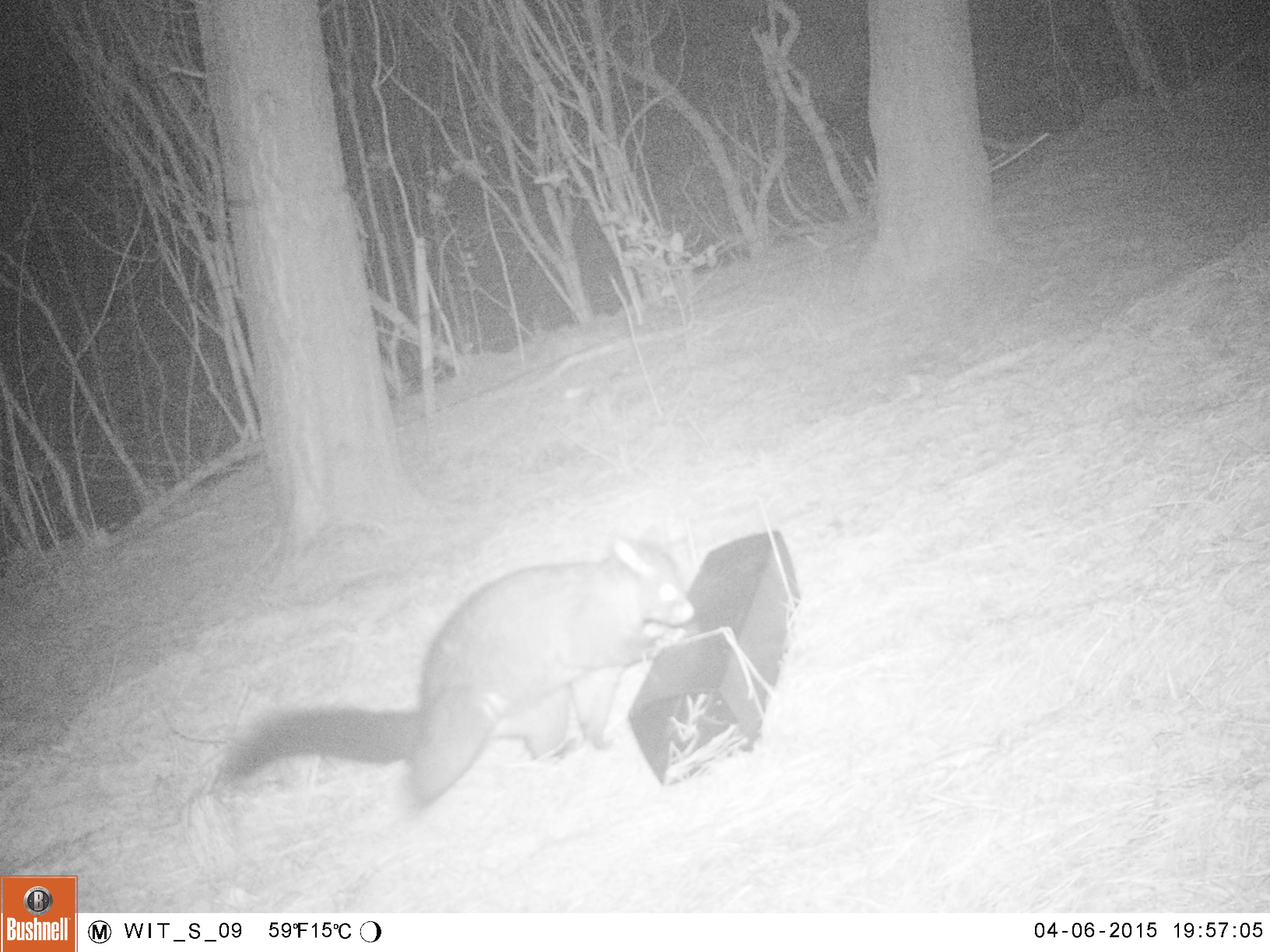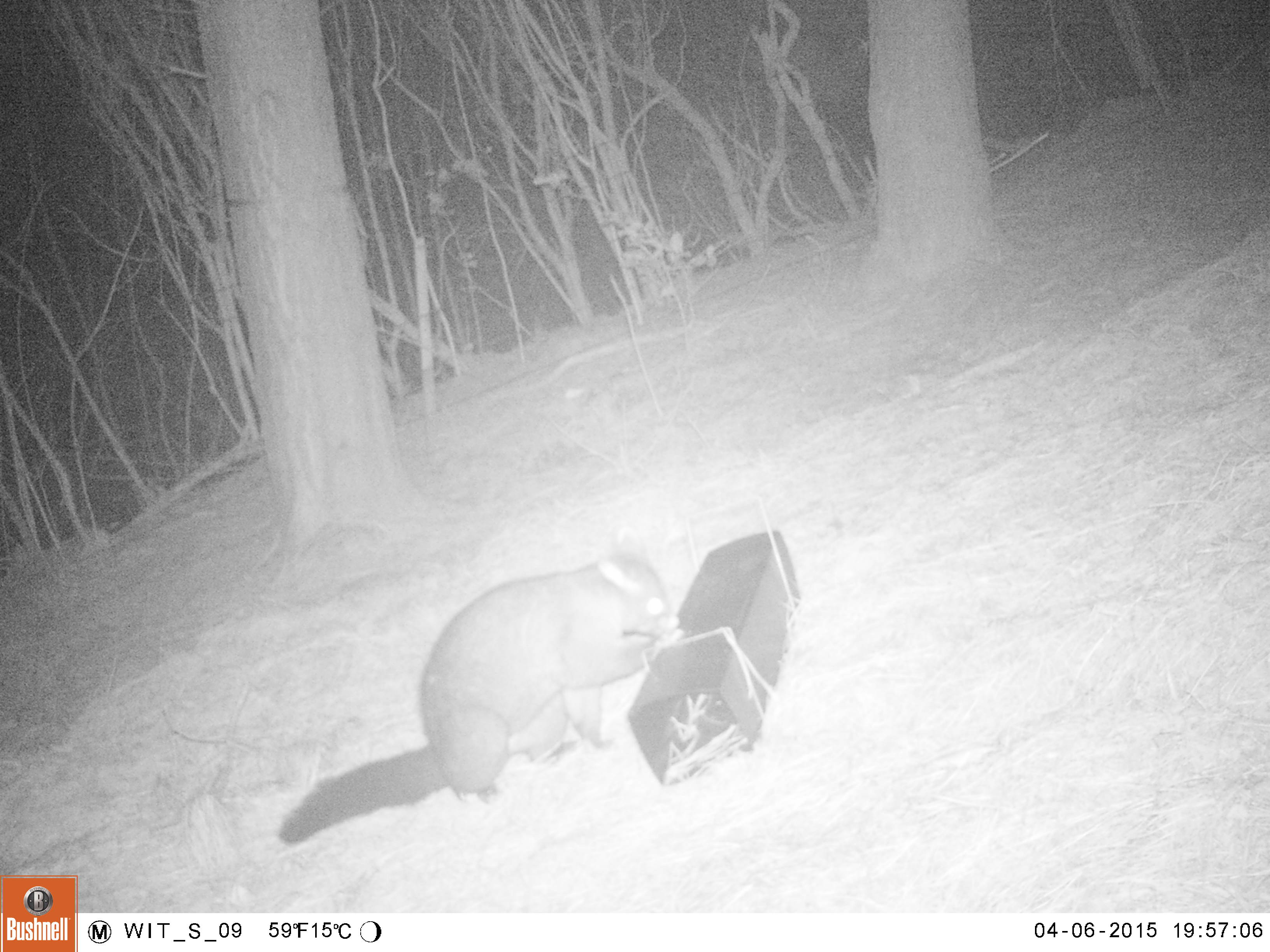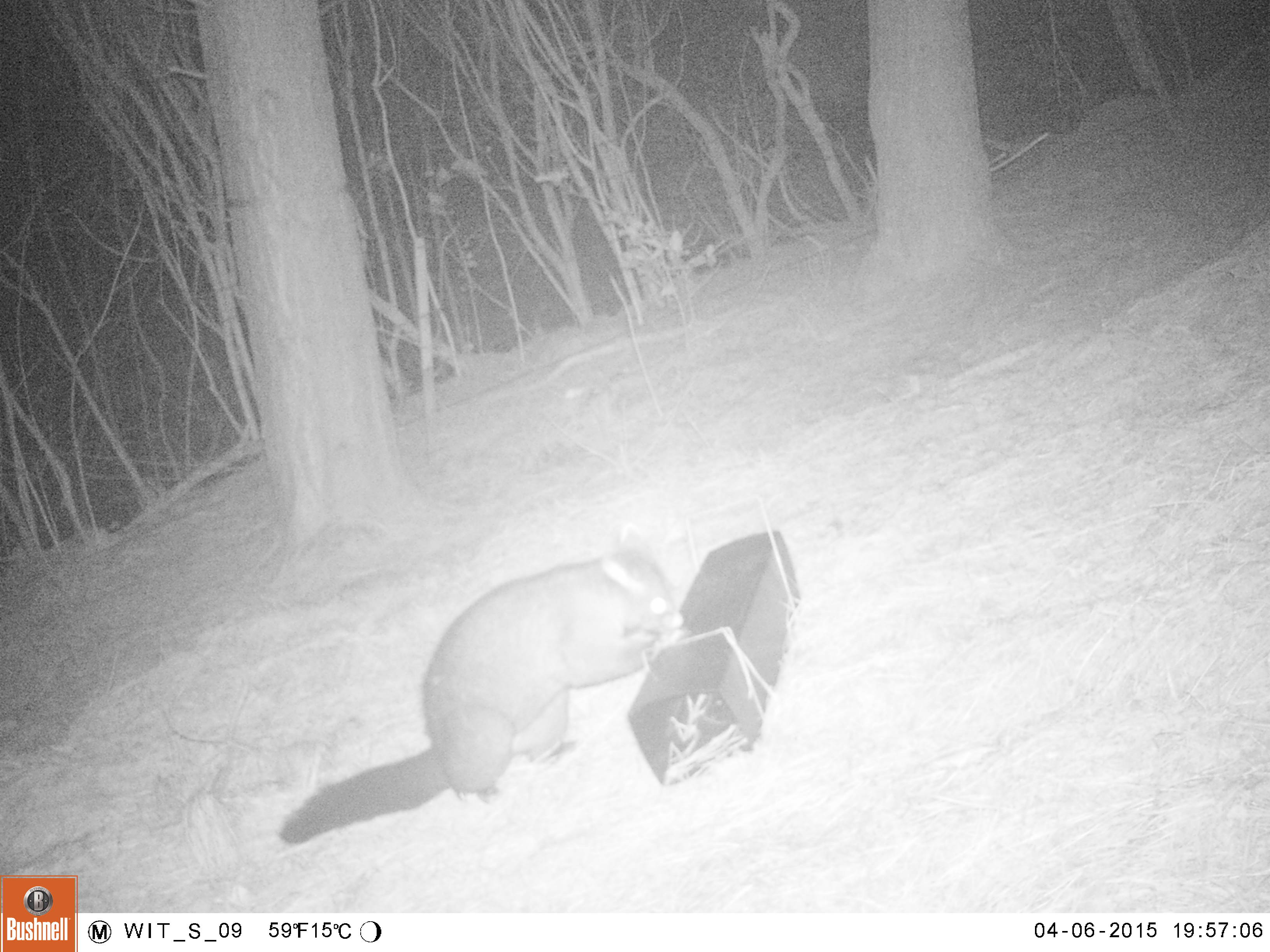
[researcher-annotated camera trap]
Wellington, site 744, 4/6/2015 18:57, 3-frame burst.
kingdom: Animalia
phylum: Chordata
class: Mammalia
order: Didelphimorphia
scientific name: Didelphimorphia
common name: possum